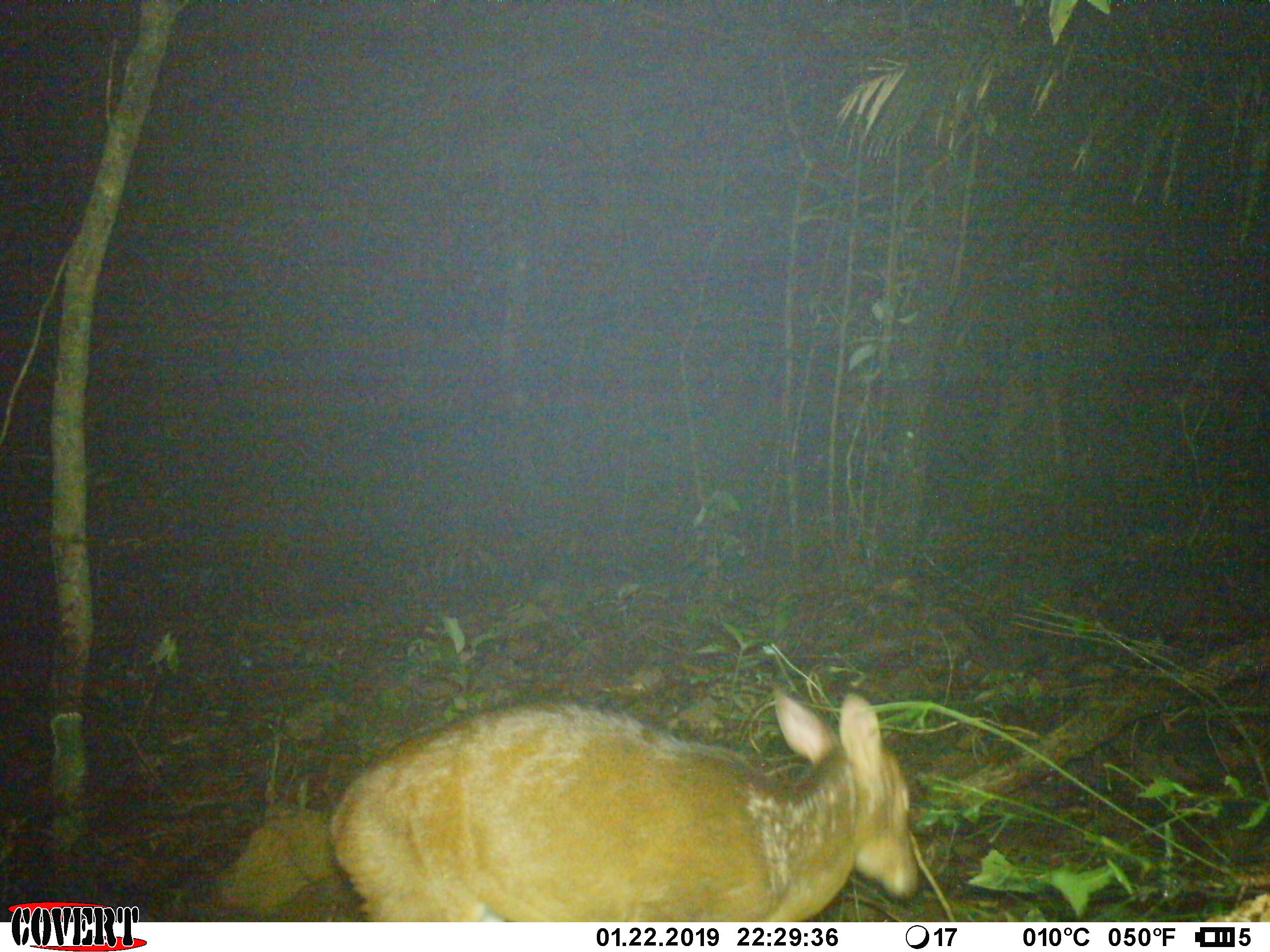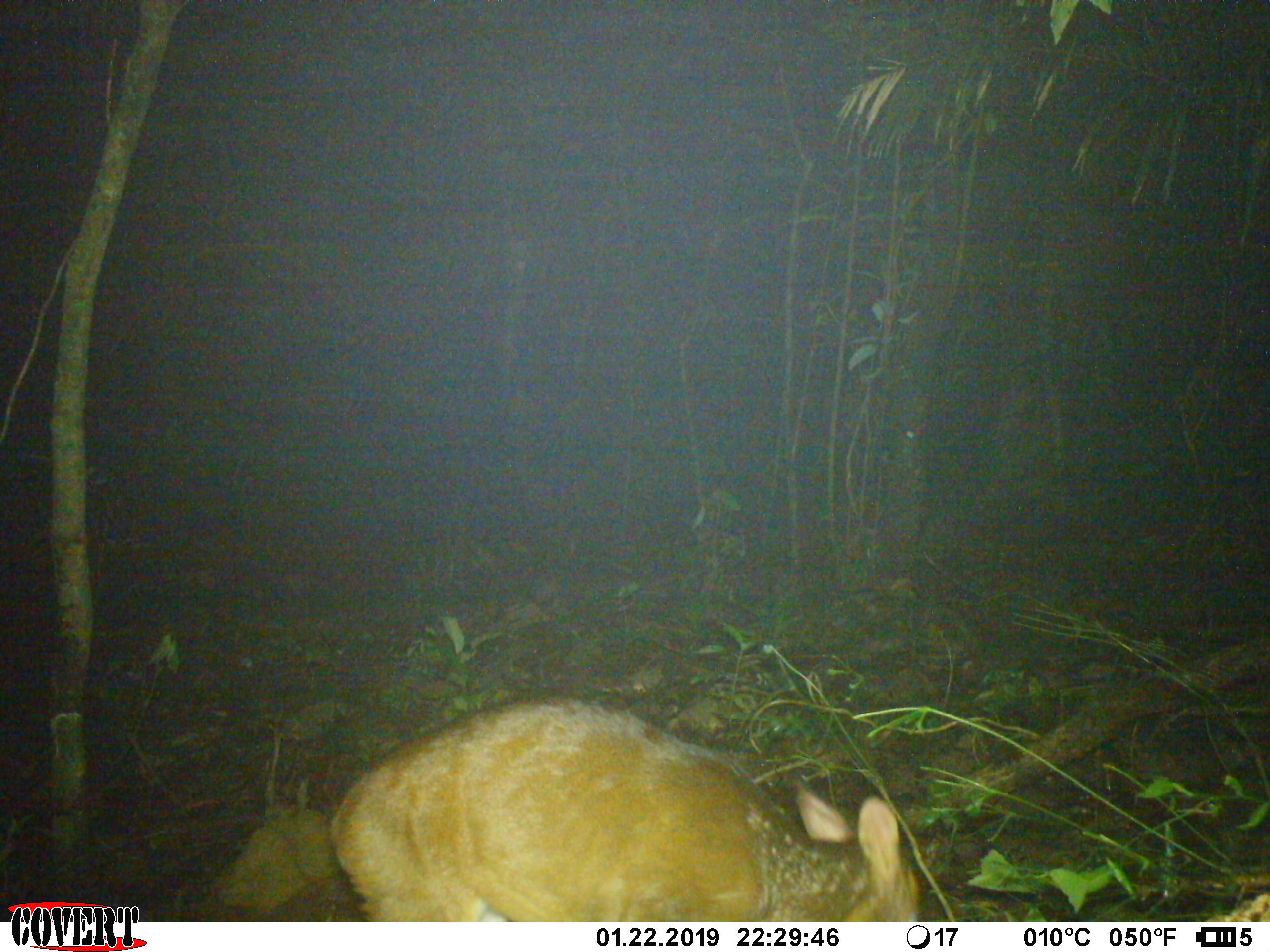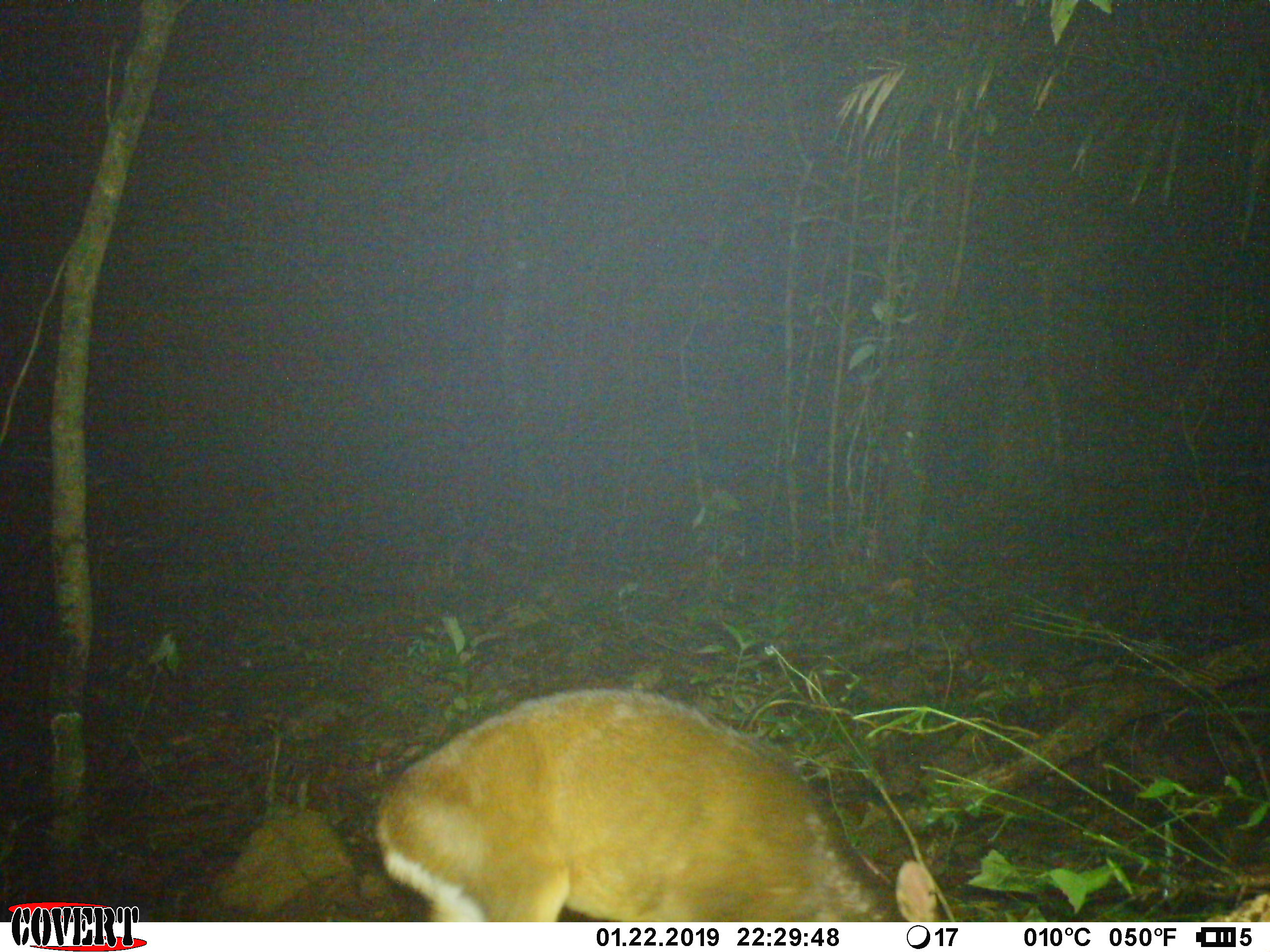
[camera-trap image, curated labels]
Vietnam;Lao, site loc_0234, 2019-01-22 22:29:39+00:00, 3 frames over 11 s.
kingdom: Animalia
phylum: Chordata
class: Mammalia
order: Artiodactyla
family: Cervidae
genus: Muntiacus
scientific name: Muntiacus vuquangensis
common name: large-antlered muntjac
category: large antlered muntjac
Large antlered muntjac (large-antlered muntjac) (Muntiacus vuquangensis). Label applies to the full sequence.